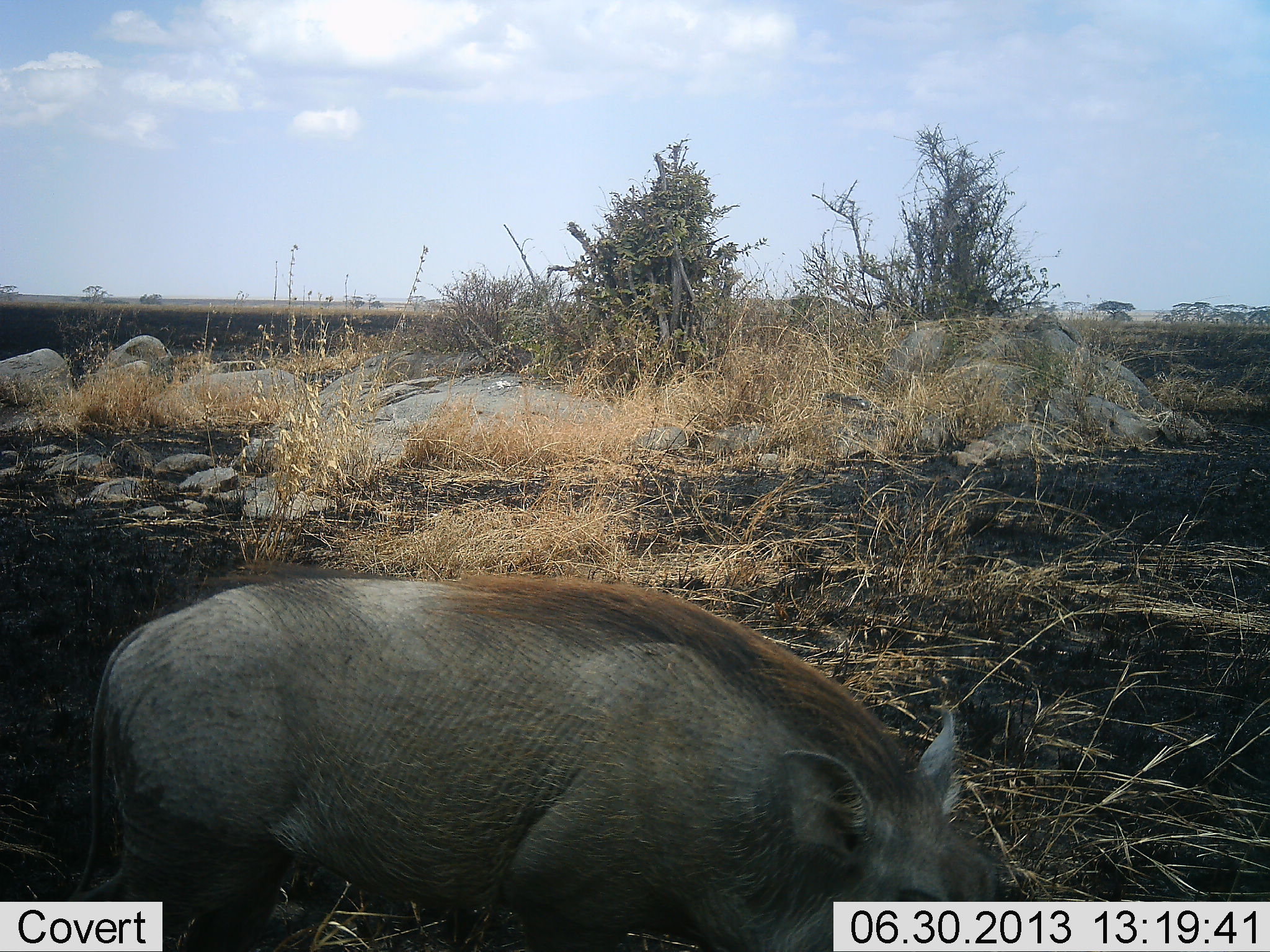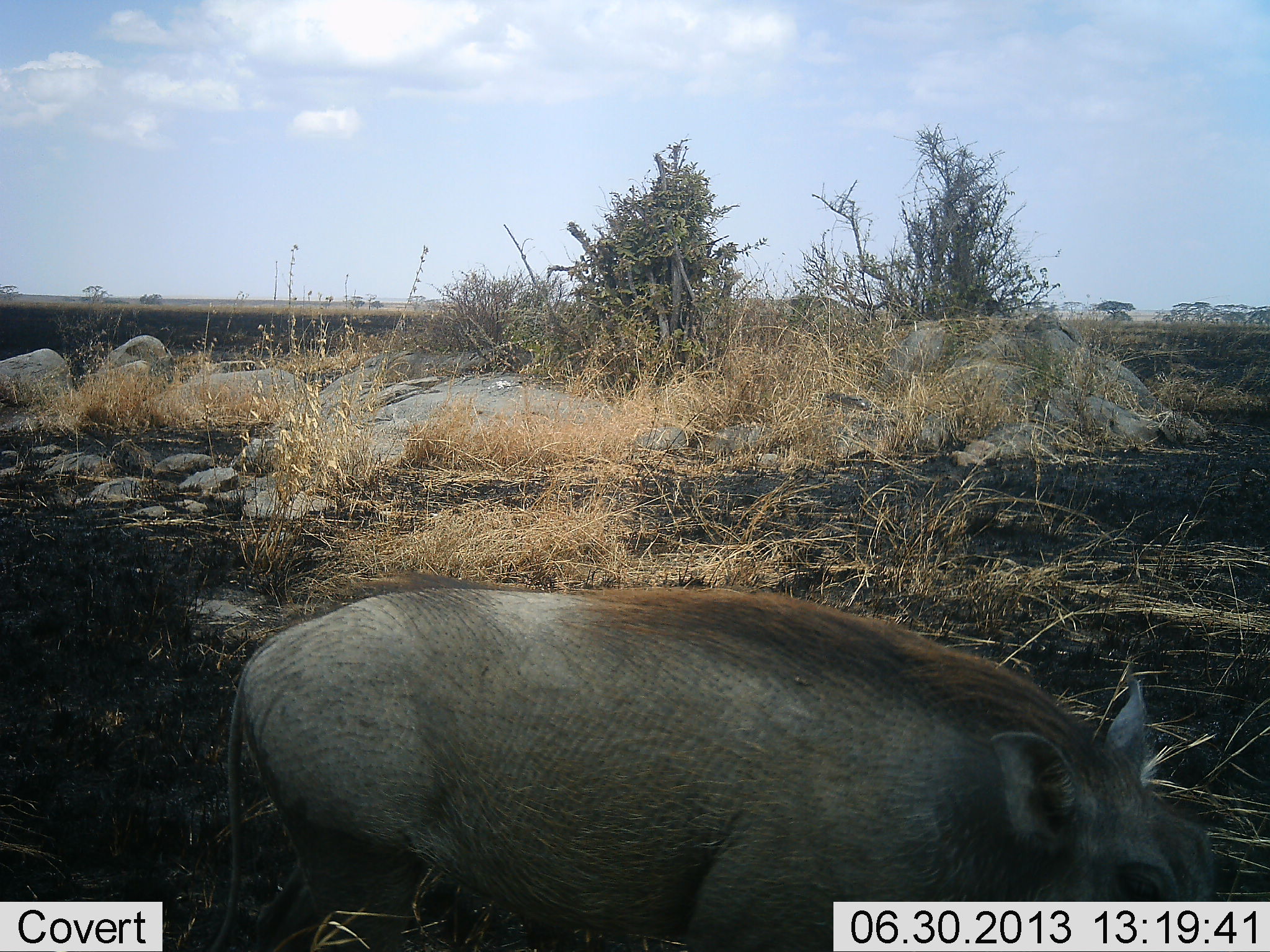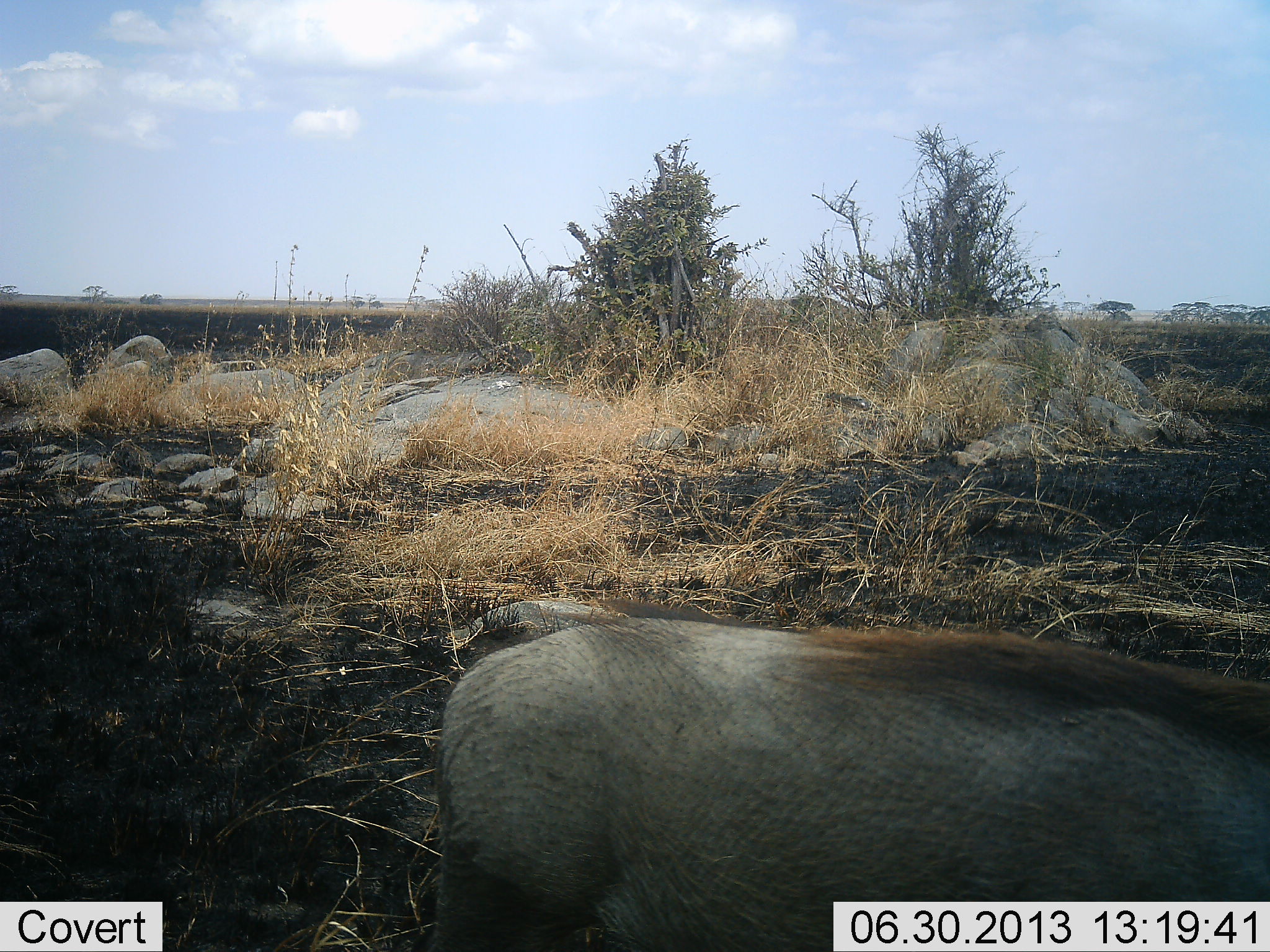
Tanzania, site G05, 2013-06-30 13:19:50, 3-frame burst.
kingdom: Animalia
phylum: Chordata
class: Mammalia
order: Artiodactyla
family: Suidae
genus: Phacochoerus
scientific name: Phacochoerus africanus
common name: warthog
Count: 1.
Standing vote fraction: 0%.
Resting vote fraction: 5%.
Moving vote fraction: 95%.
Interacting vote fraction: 0%.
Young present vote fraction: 0%.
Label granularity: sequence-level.